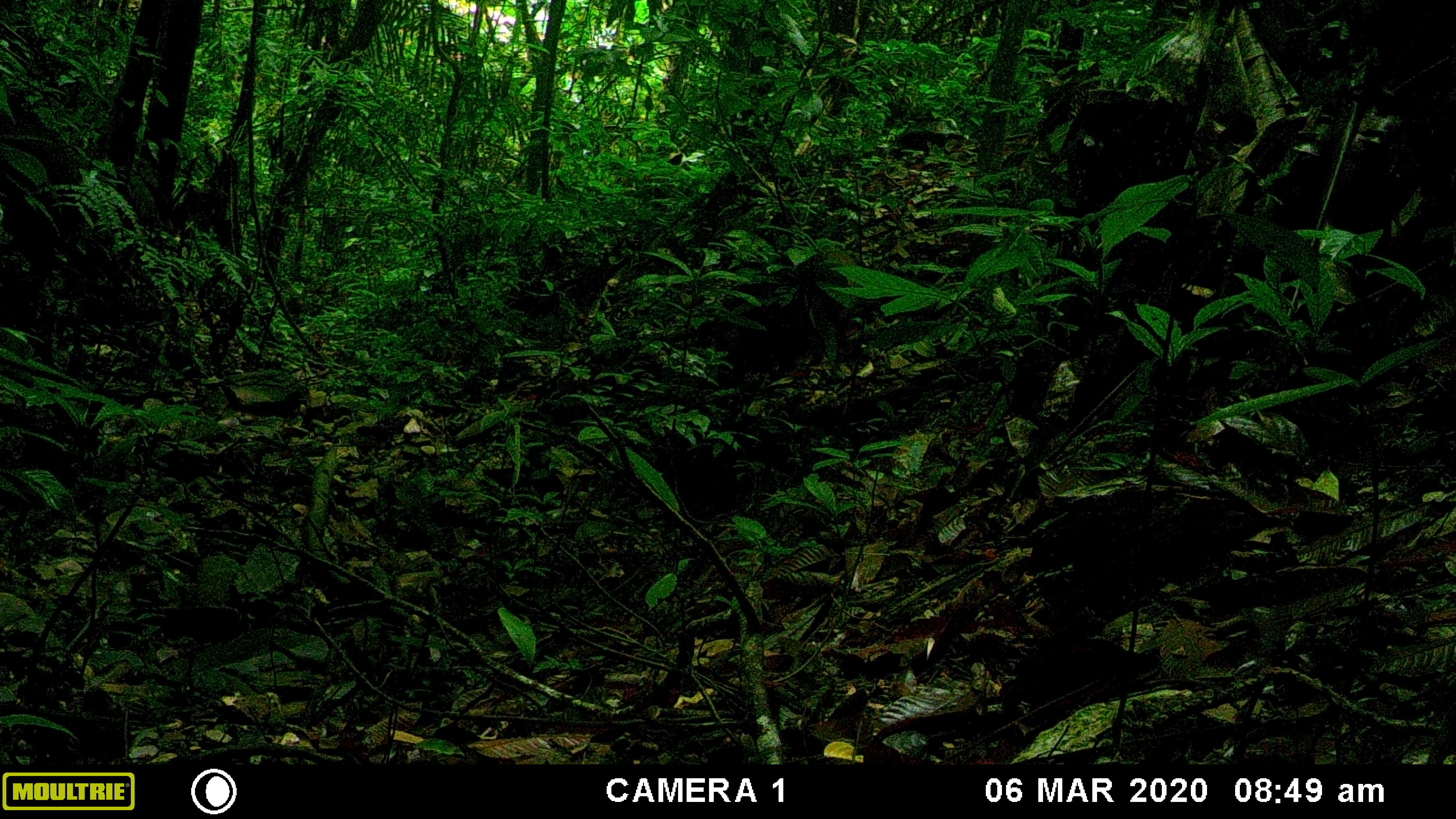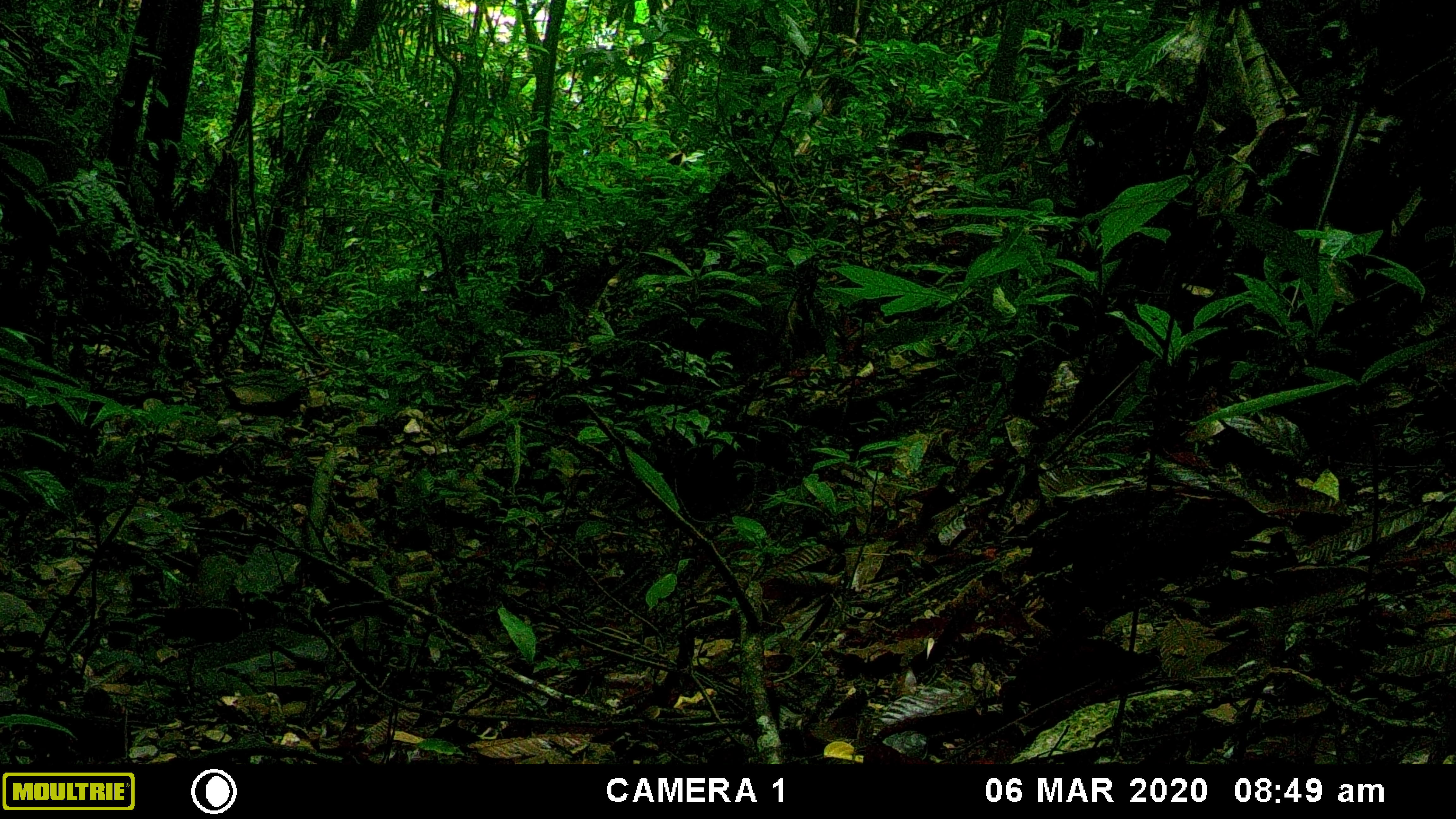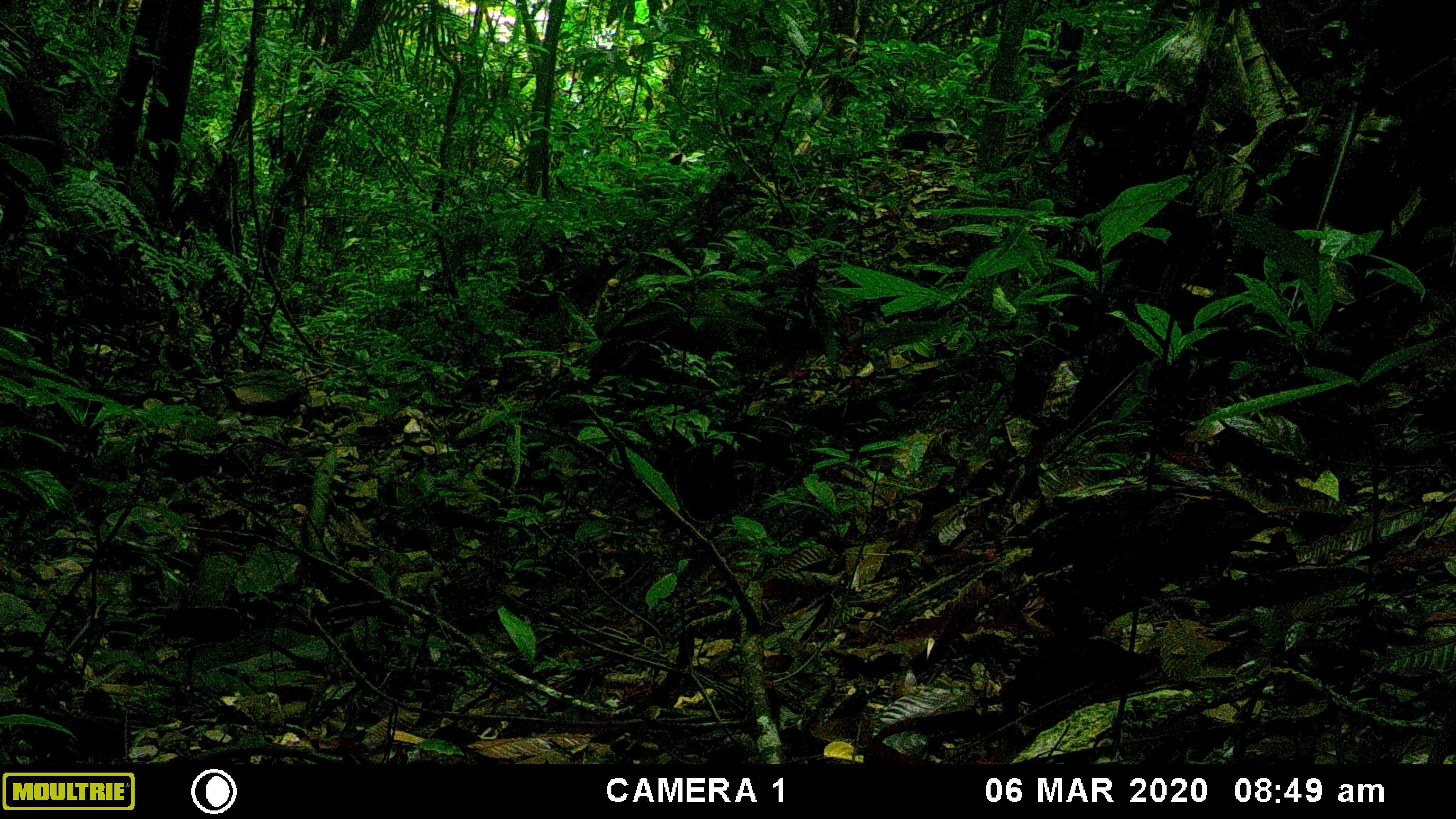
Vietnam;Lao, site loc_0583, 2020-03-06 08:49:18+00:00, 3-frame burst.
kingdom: Animalia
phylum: Chordata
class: Mammalia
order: Artiodactyla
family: Suidae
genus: Sus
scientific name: Sus scrofa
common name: eurasian wild pig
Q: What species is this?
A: Eurasian wild pig (Sus scrofa).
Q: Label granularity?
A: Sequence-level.